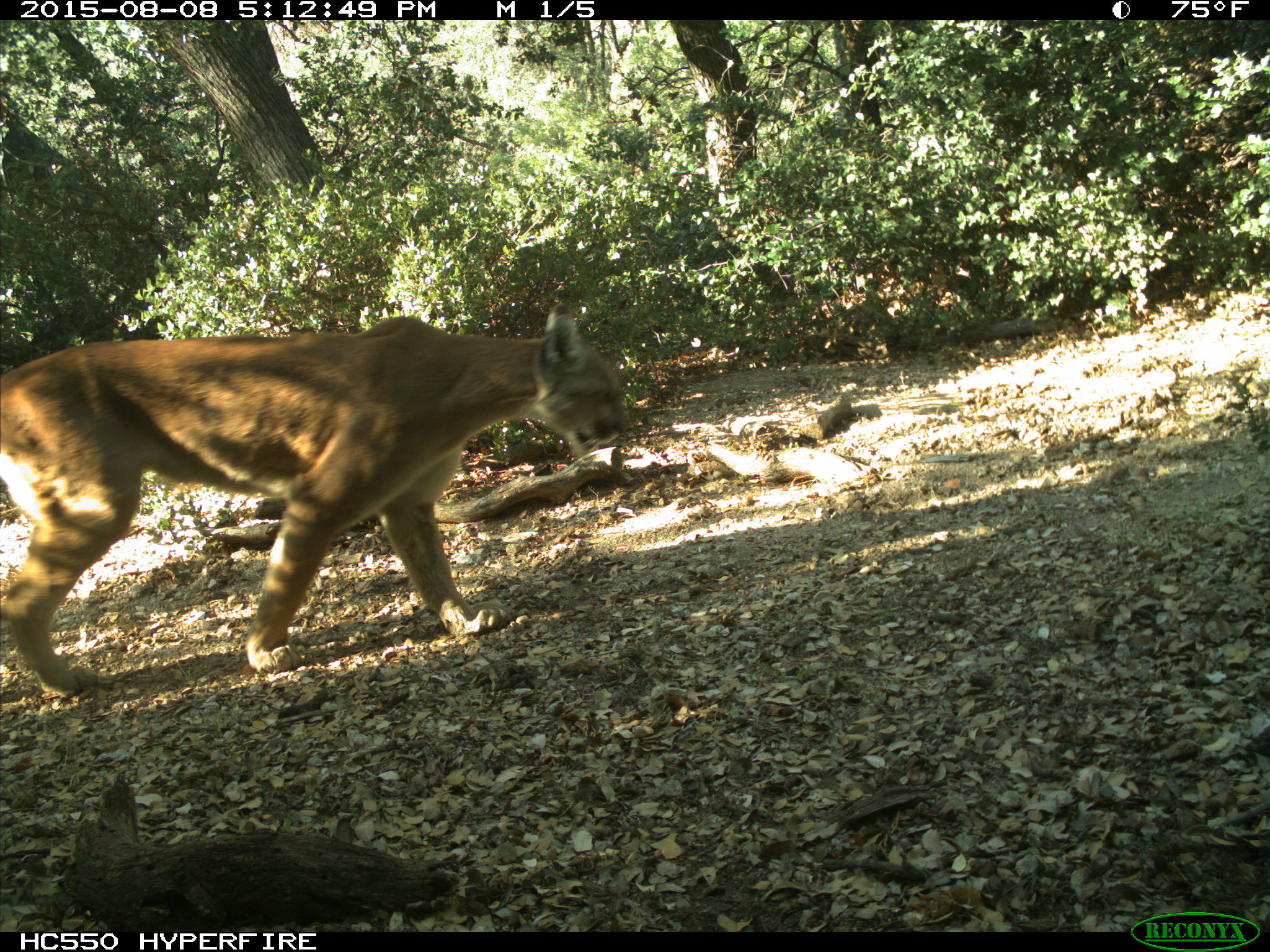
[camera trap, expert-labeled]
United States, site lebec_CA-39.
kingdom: Animalia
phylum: Chordata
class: Mammalia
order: Carnivora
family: Felidae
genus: Puma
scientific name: Puma concolor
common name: mountain lion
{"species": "Puma concolor (mountain lion)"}